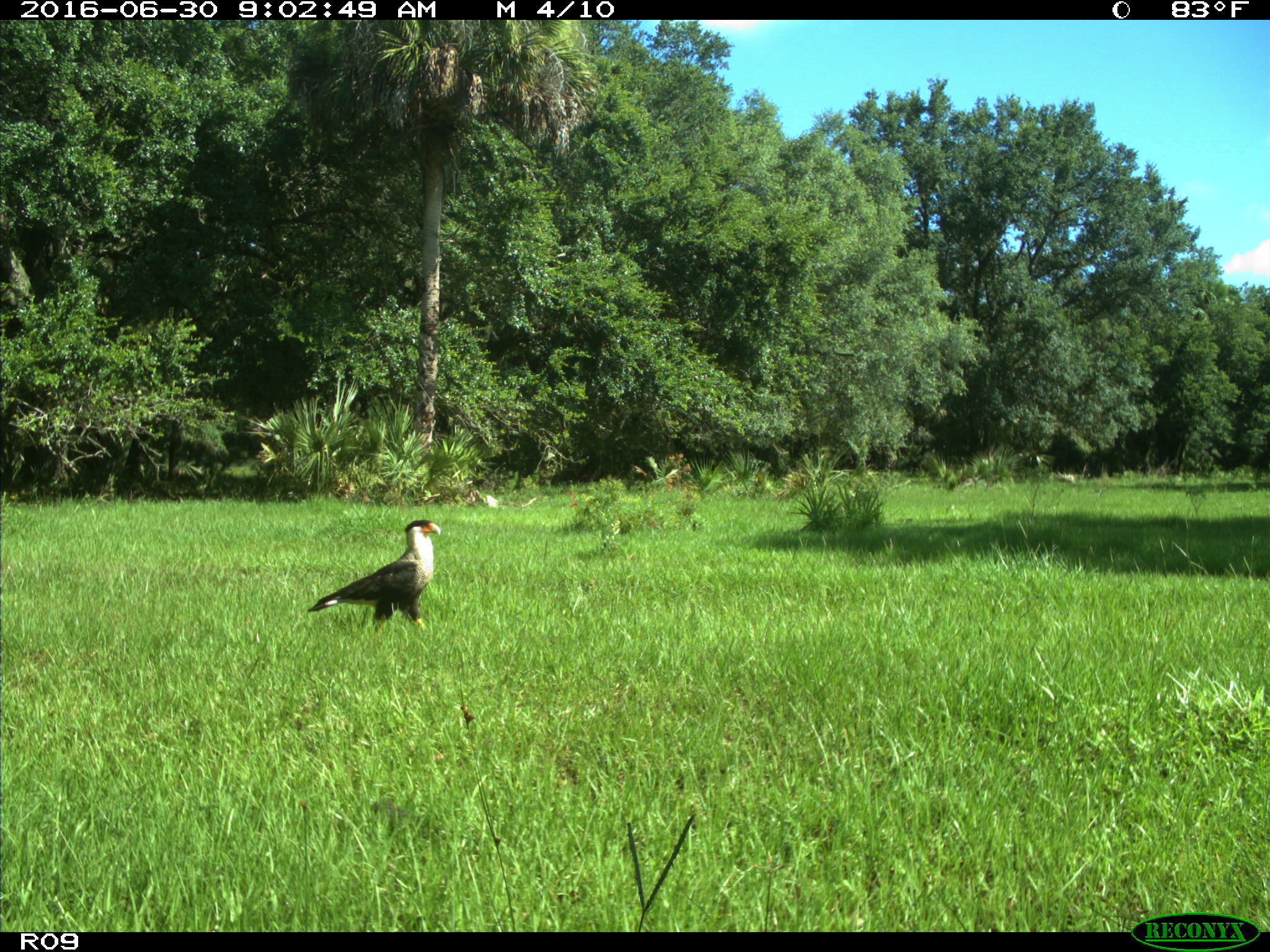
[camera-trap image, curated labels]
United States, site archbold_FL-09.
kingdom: Animalia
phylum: Chordata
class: Aves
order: Accipitriformes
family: Accipitridae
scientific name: Accipitridae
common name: acciptirids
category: unidentified accipitrid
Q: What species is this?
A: Unidentified accipitrid (acciptirids) (Accipitridae).